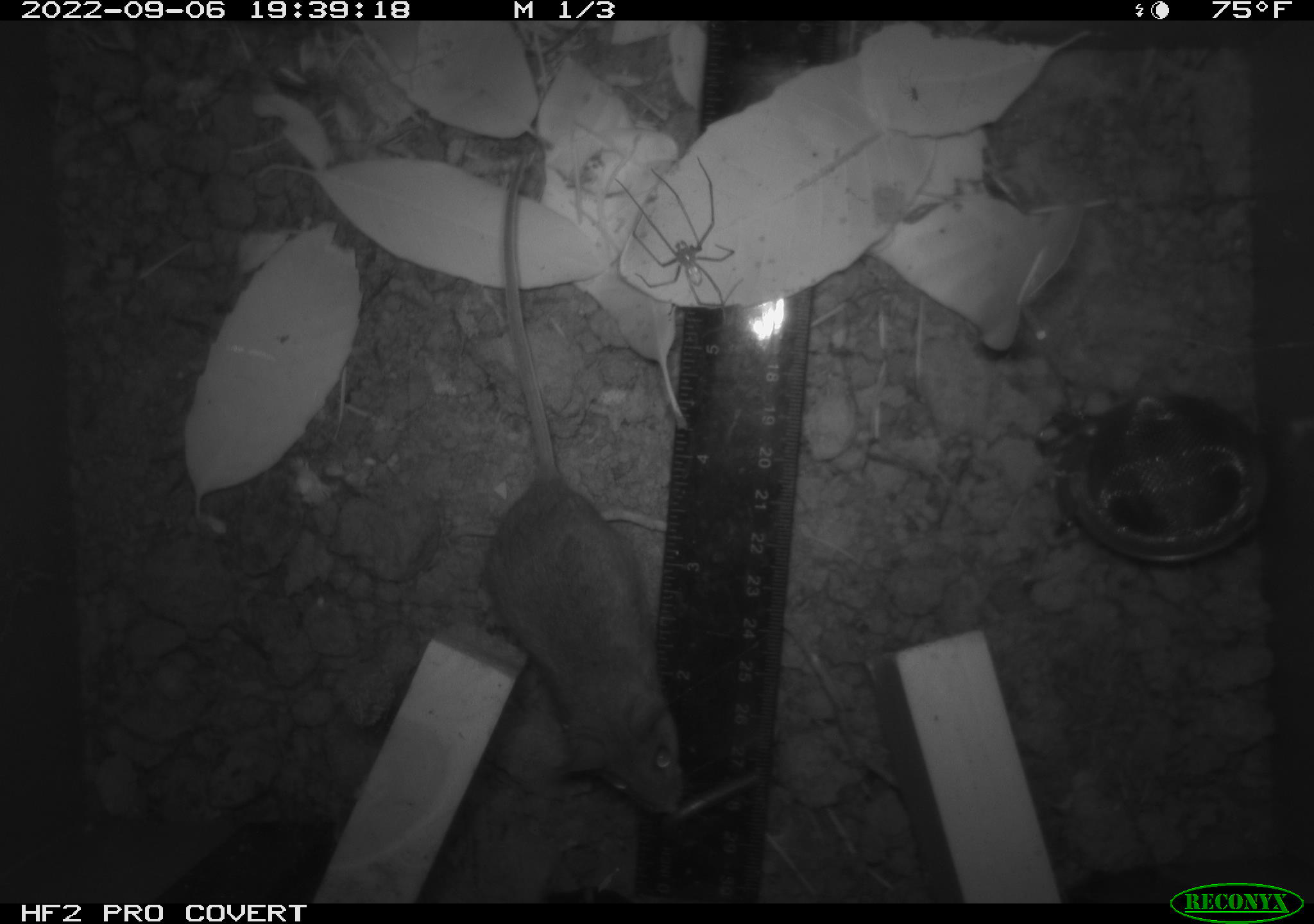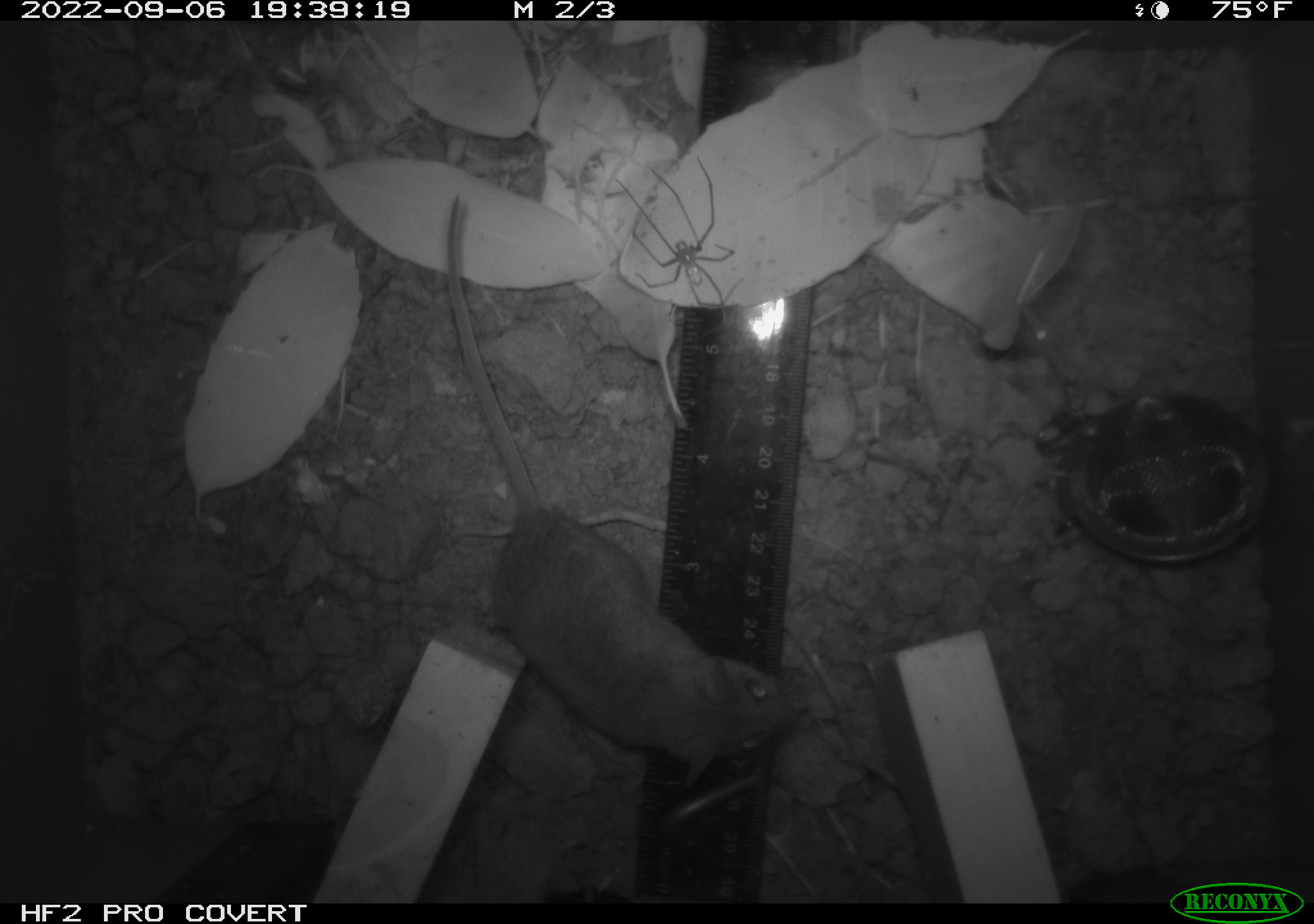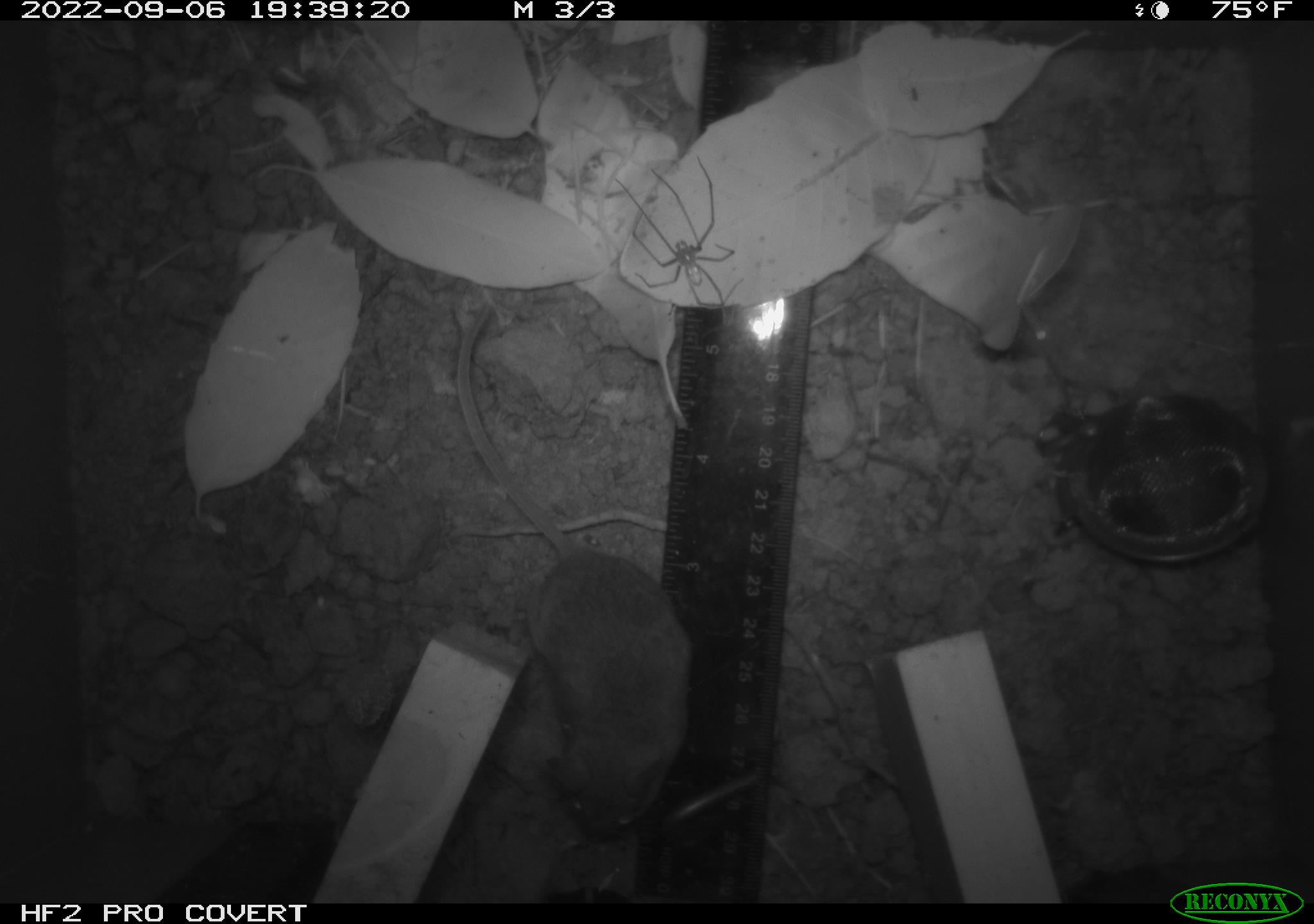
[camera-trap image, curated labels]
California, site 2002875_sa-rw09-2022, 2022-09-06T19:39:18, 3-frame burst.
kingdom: Animalia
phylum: Arthropoda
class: Arachnida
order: Araneae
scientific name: Araneae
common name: spider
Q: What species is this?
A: Spider (Araneae).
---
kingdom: Animalia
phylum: Chordata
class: Mammalia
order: Rodentia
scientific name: Rodentia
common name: rodent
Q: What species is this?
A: Rodent (Rodentia).